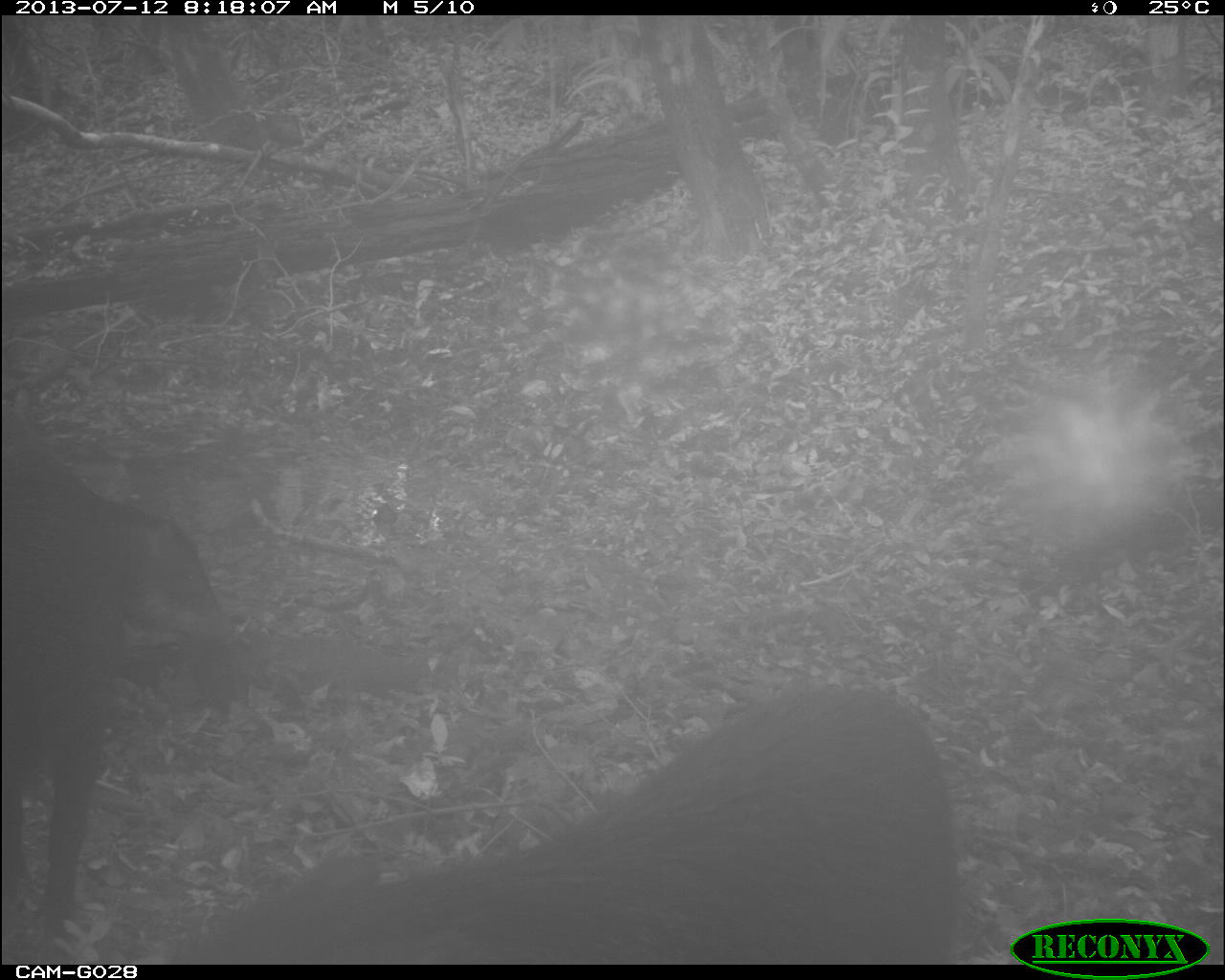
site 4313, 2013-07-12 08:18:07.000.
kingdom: Animalia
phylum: Chordata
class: Mammalia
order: Artiodactyla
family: Tayassuidae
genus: Tayassu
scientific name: Tayassu pecari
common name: white-lipped peccary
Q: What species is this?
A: Tayassu pecari (white-lipped peccary).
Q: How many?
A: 25.